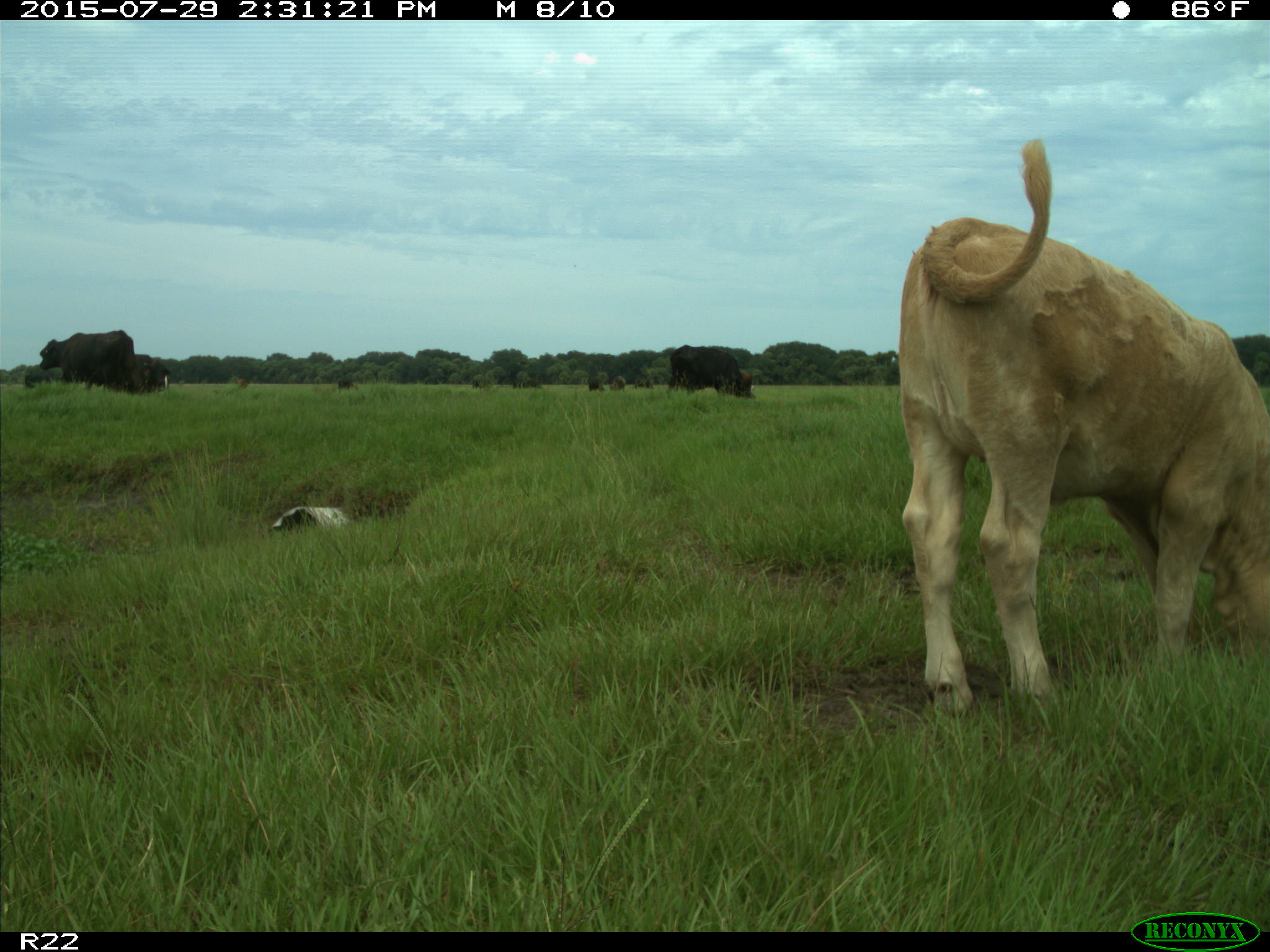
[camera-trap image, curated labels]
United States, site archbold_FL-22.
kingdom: Animalia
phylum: Chordata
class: Mammalia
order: Artiodactyla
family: Bovidae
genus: Bos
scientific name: Bos taurus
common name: domestic cow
Bos taurus (domestic cow).